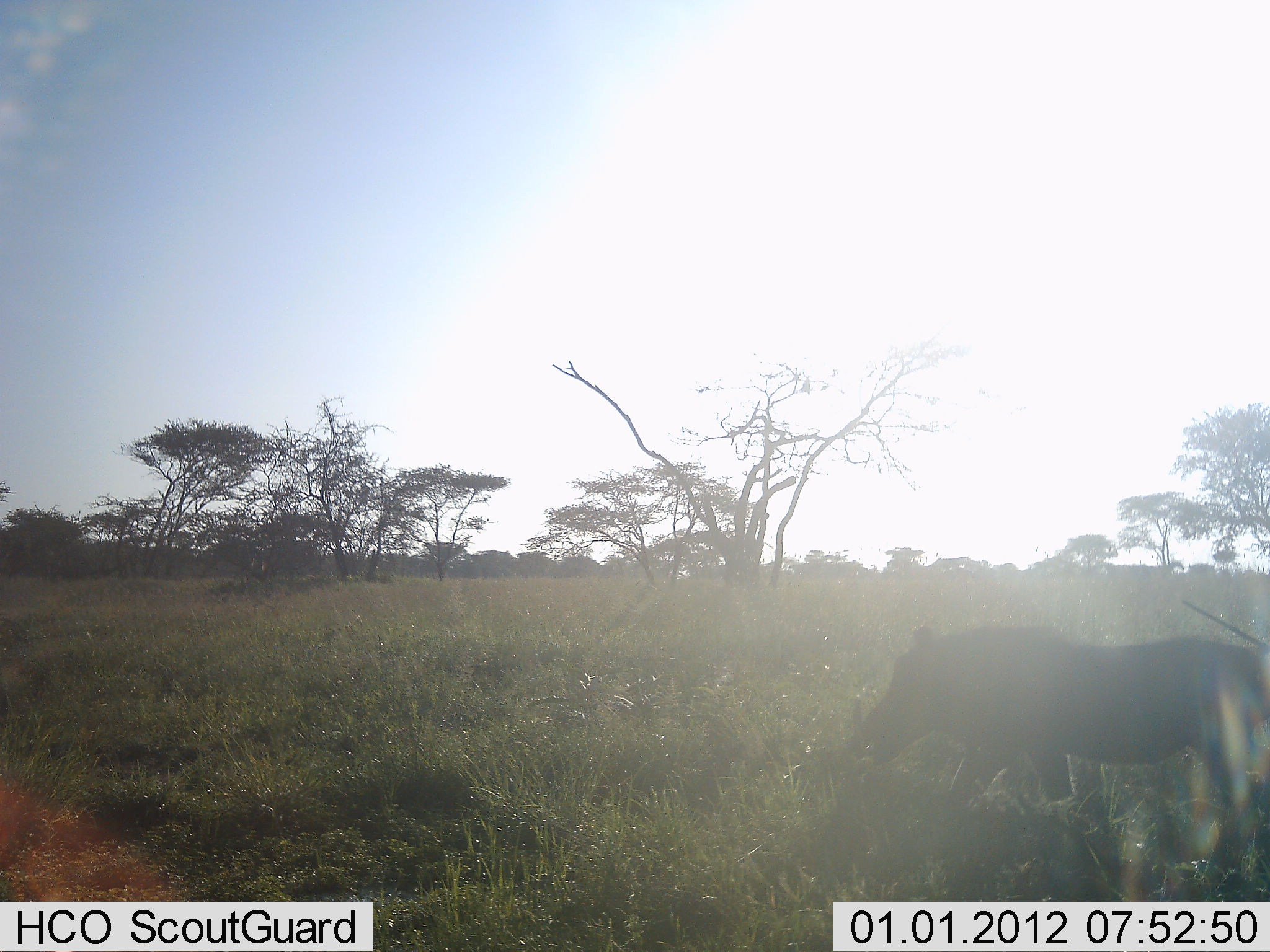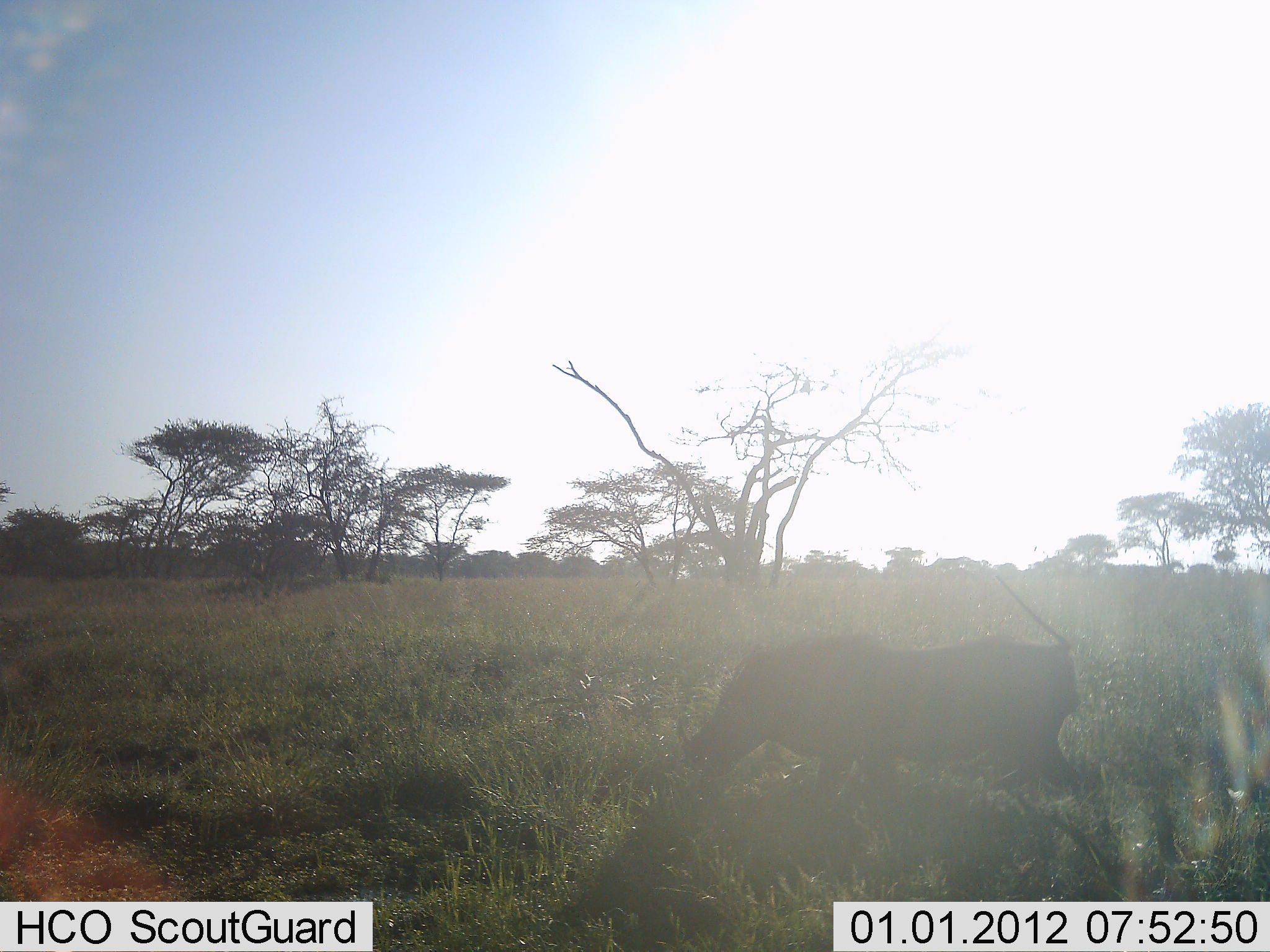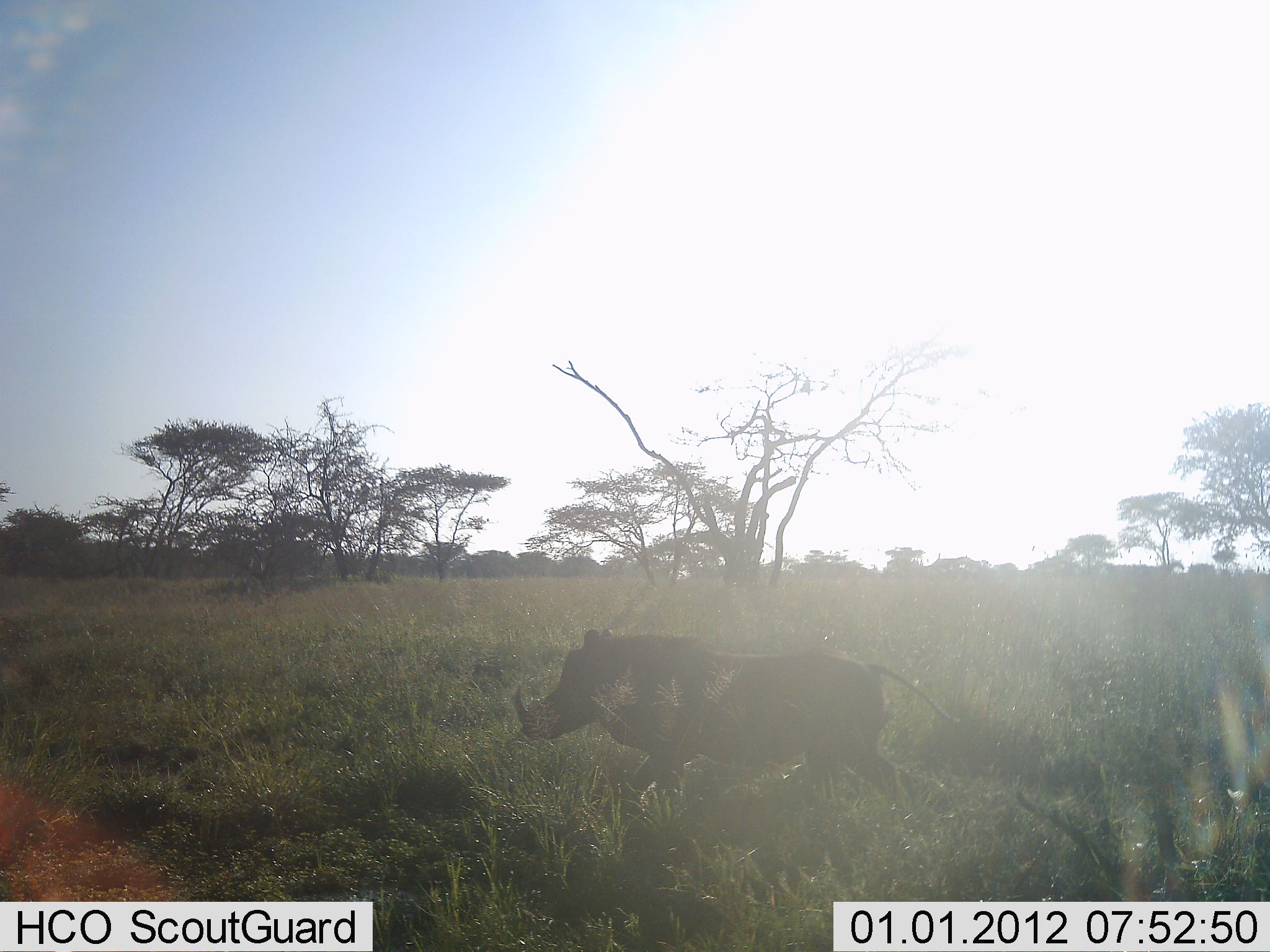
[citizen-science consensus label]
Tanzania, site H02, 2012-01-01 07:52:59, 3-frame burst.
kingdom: Animalia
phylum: Chordata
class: Mammalia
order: Artiodactyla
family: Suidae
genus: Phacochoerus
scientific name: Phacochoerus africanus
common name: warthog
Warthog (Phacochoerus africanus), count 1. Behavior (volunteer vote fractions): standing 0%, resting 0%, moving 100%, interacting 0%. Young present (vote fraction): 0%. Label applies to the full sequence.